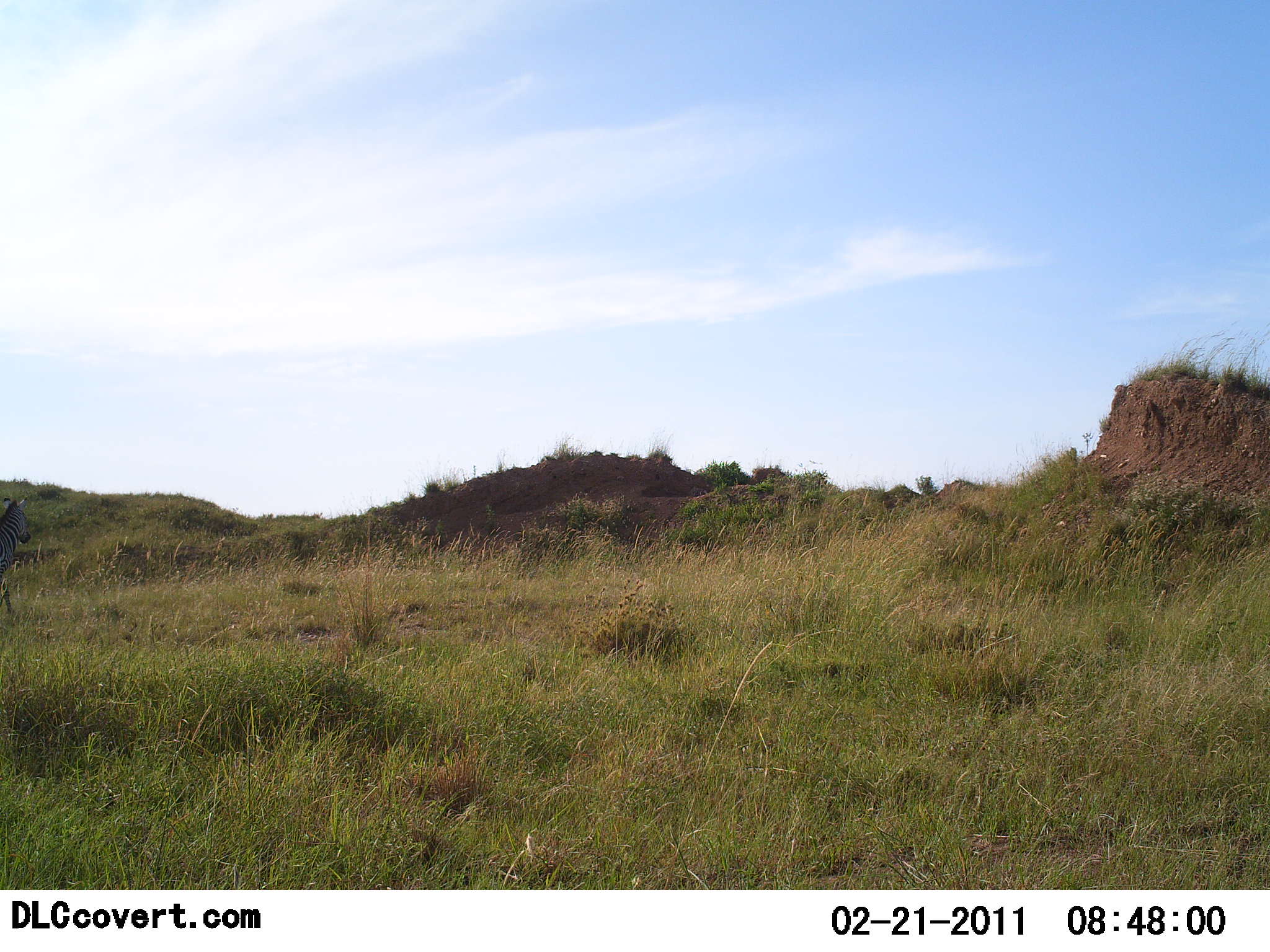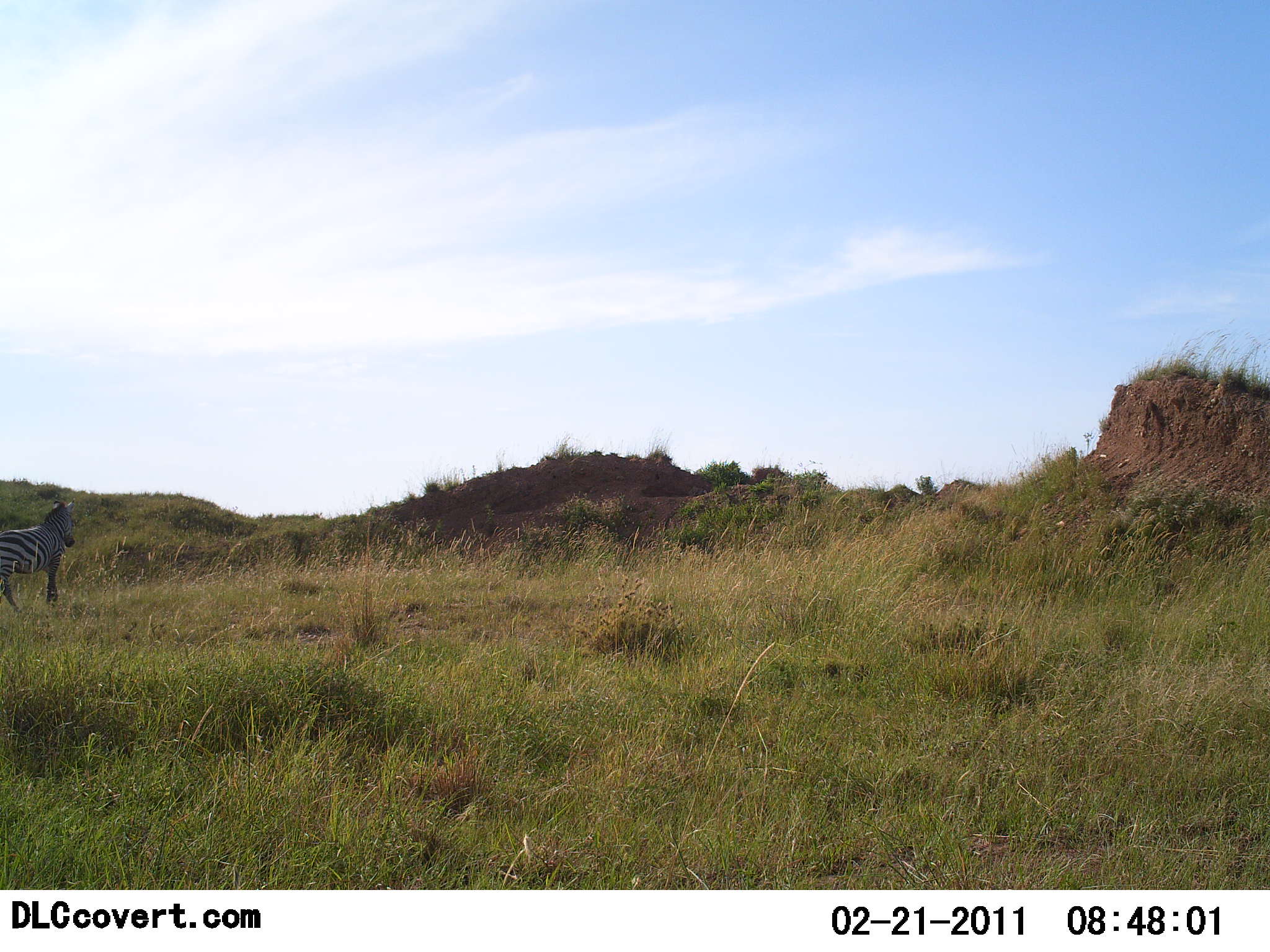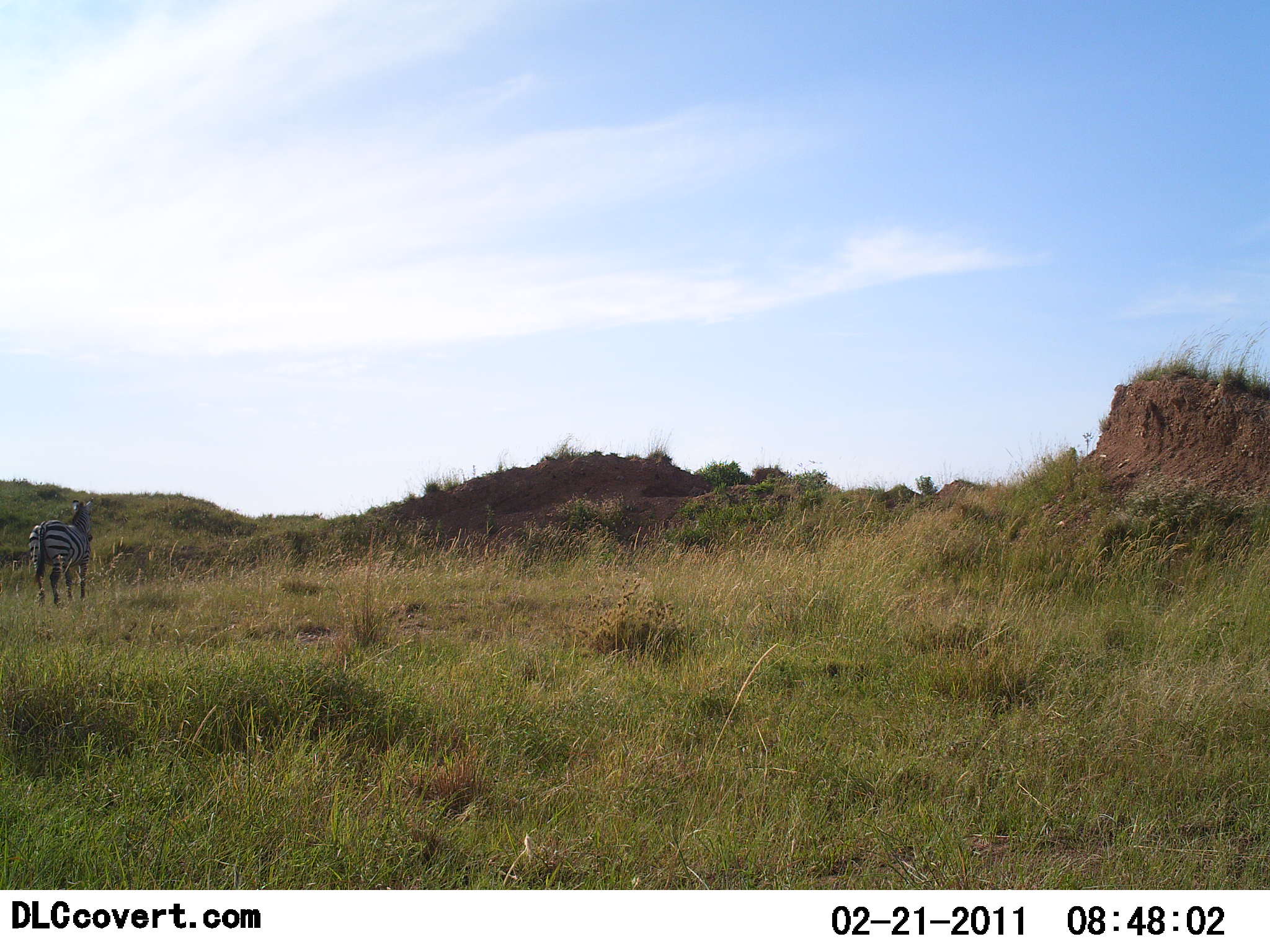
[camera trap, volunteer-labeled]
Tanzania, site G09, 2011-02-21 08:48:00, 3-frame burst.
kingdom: Animalia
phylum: Chordata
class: Mammalia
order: Perissodactyla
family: Equidae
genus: Equus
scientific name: Equus quagga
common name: plains zebra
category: zebra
Zebra (plains zebra) (Equus quagga), count 1. Behavior (volunteer vote fractions): standing 0%, resting 0%, moving 100%, interacting 0%. Young present (vote fraction): 0%. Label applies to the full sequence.